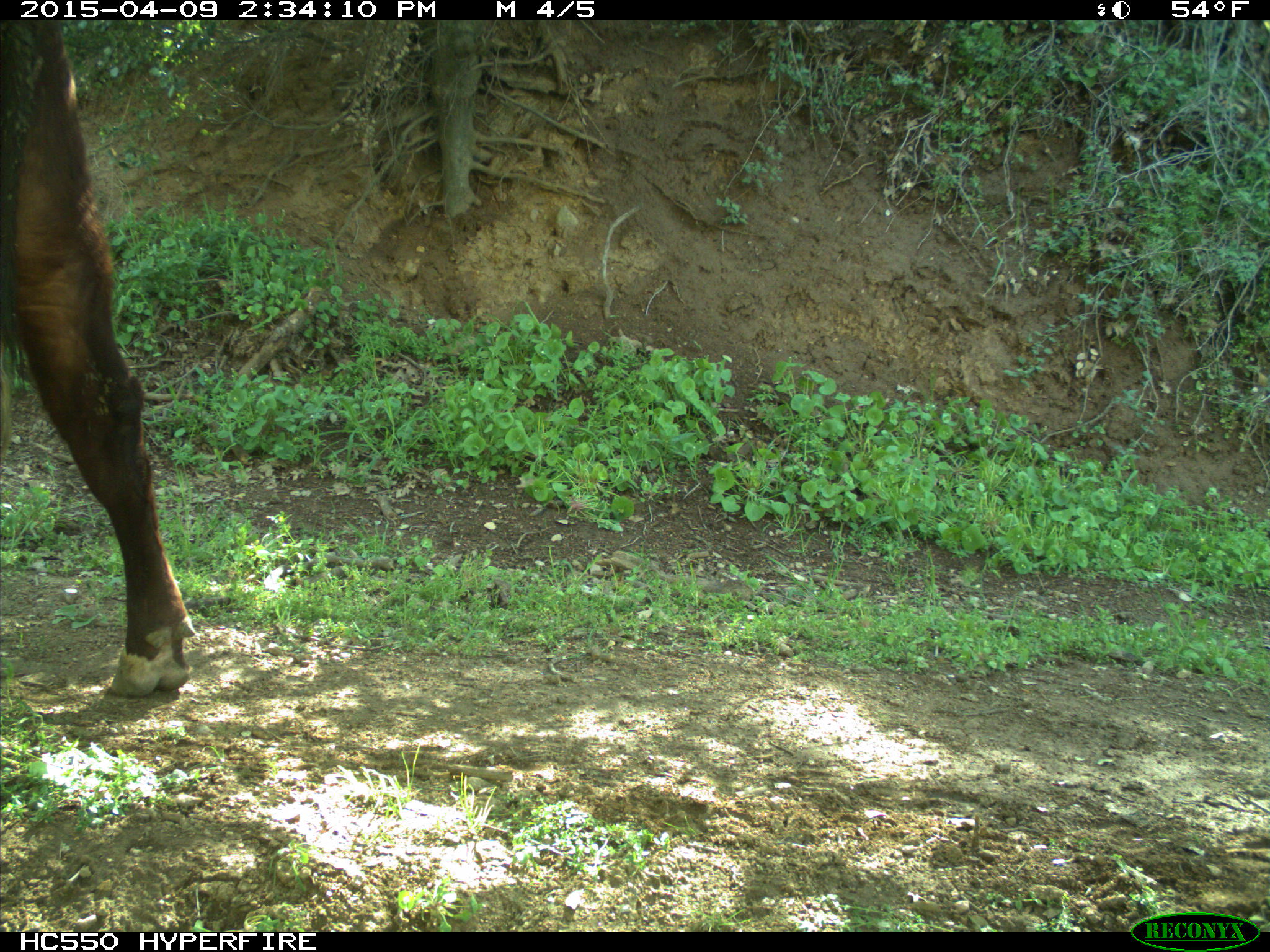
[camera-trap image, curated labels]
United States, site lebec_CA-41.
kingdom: Animalia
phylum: Chordata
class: Mammalia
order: Artiodactyla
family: Bovidae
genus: Bos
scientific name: Bos taurus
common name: domestic cow